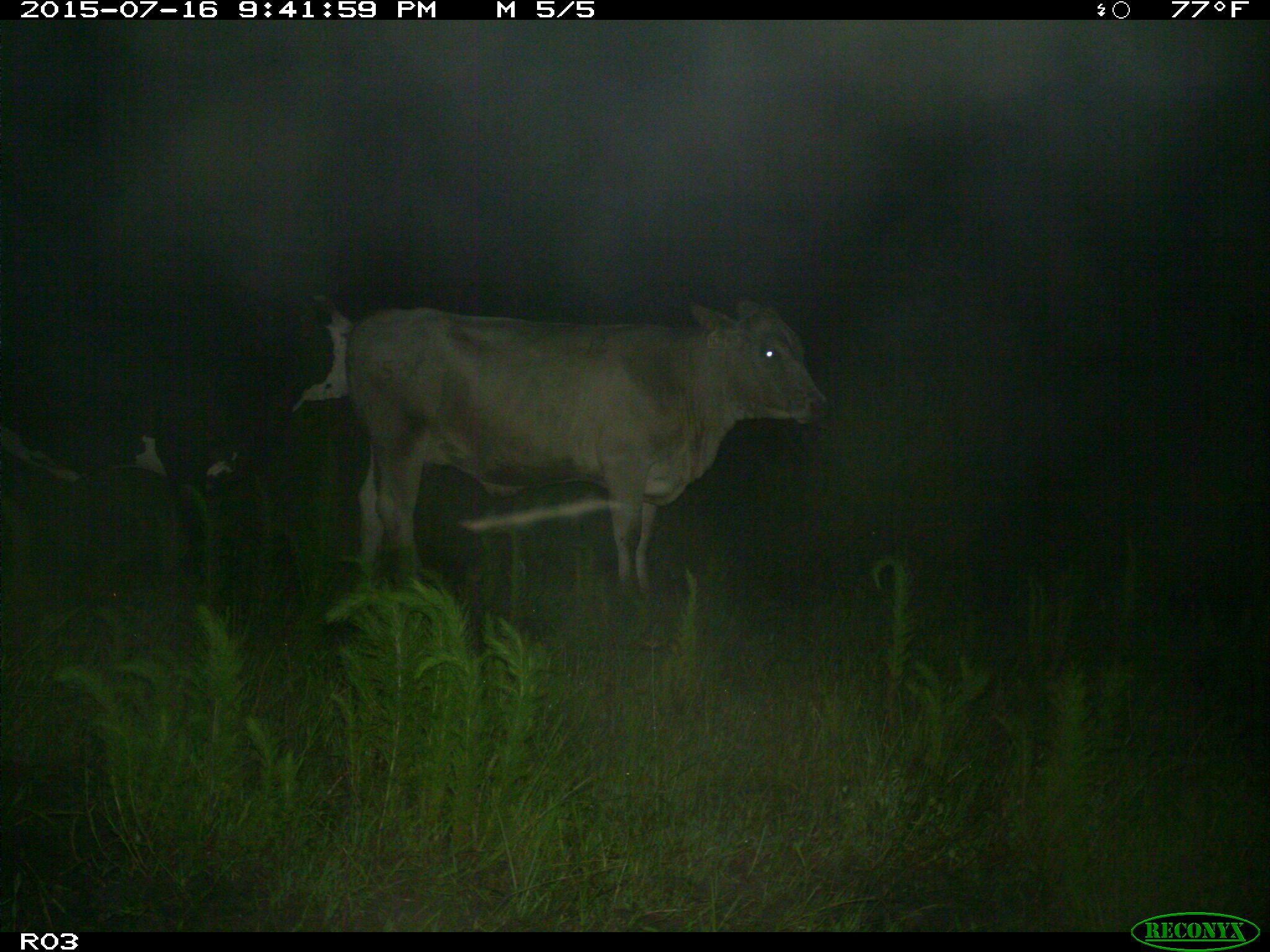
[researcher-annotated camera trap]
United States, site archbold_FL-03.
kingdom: Animalia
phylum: Chordata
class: Mammalia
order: Artiodactyla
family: Bovidae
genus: Bos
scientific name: Bos taurus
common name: domestic cow